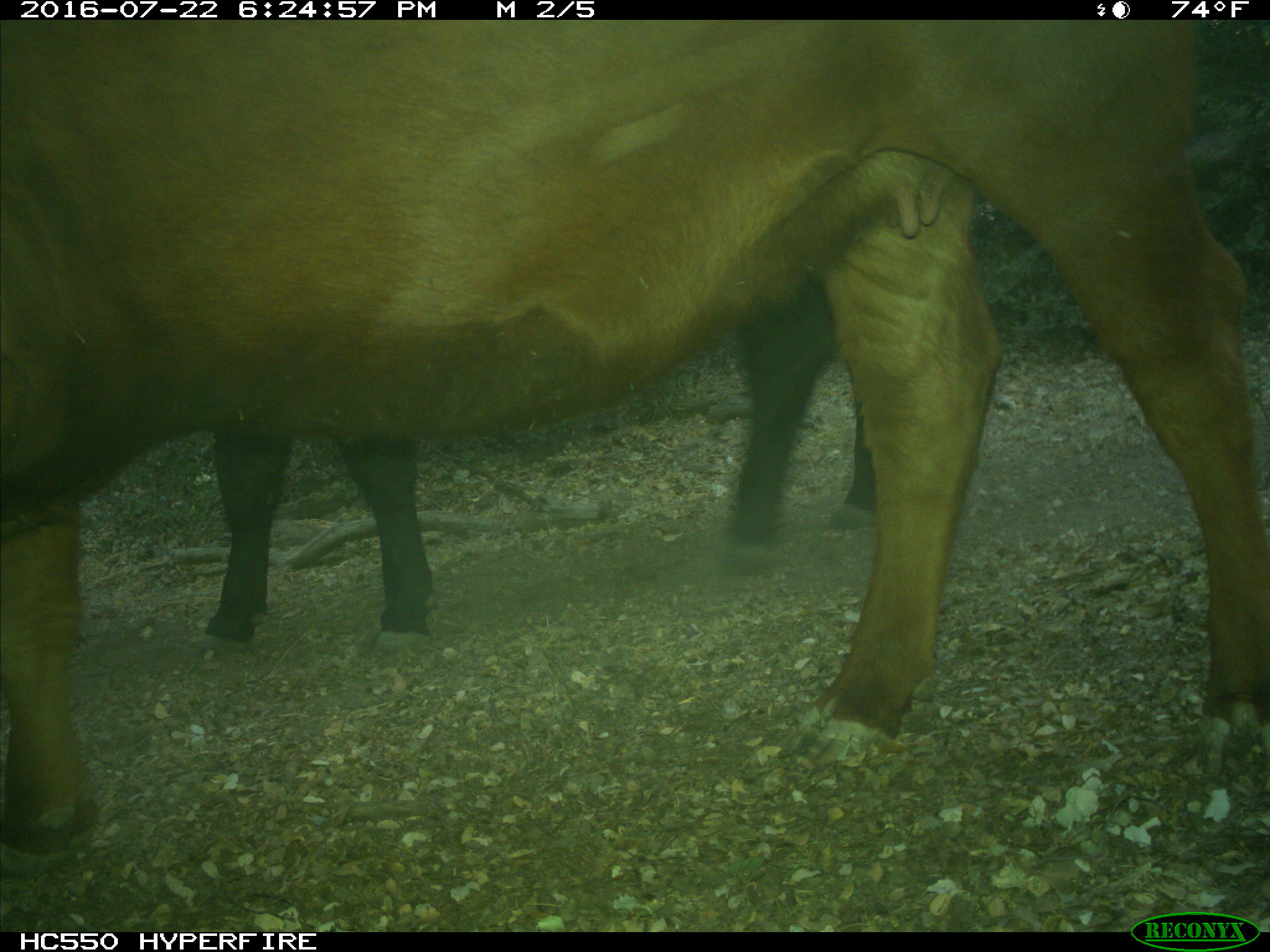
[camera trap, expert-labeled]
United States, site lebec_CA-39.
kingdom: Animalia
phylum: Chordata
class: Mammalia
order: Artiodactyla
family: Bovidae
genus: Bos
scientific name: Bos taurus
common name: domestic cow